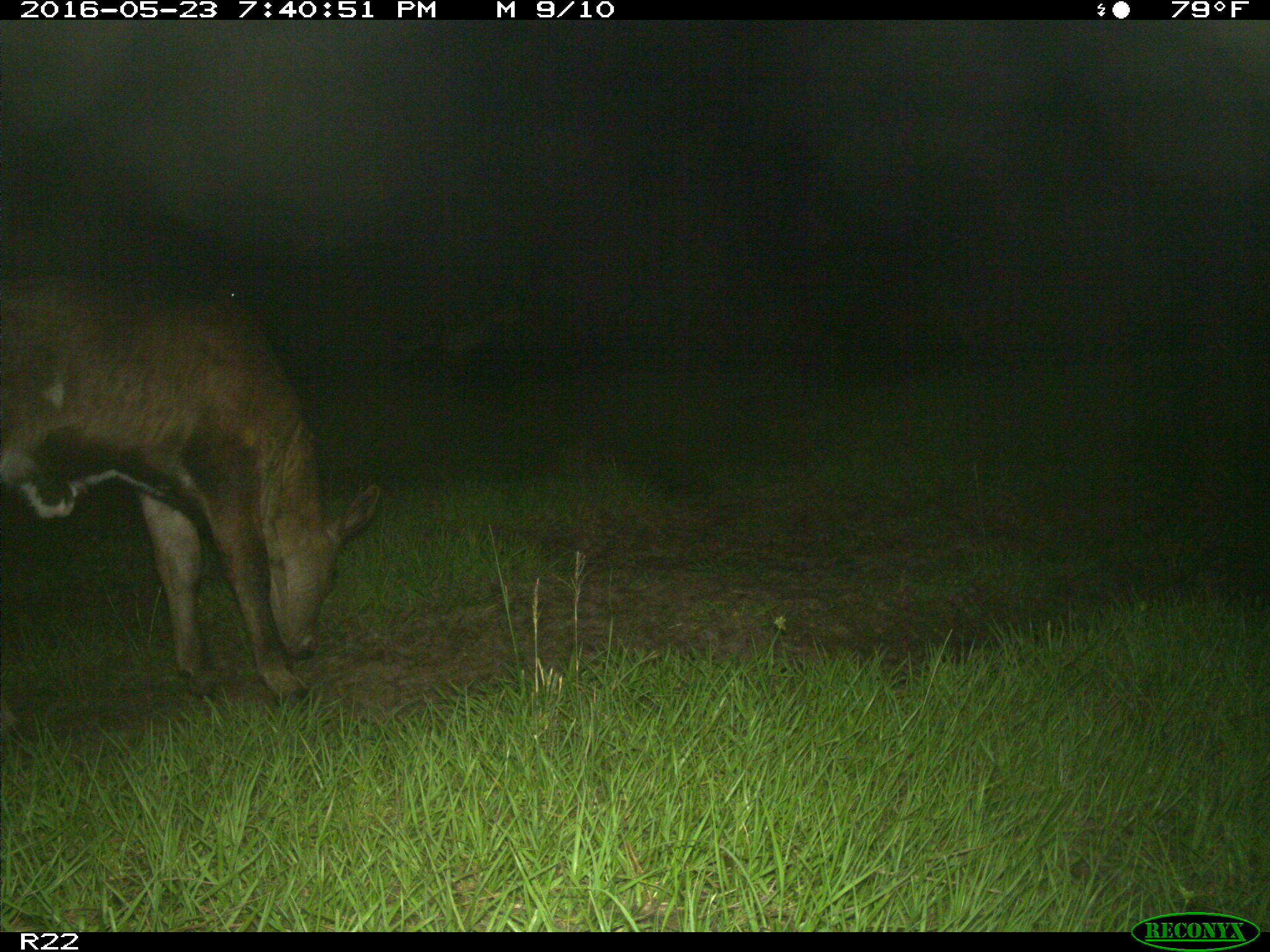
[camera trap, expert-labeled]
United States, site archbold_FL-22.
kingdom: Animalia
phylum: Chordata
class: Mammalia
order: Artiodactyla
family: Bovidae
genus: Bos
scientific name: Bos taurus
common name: domestic cow